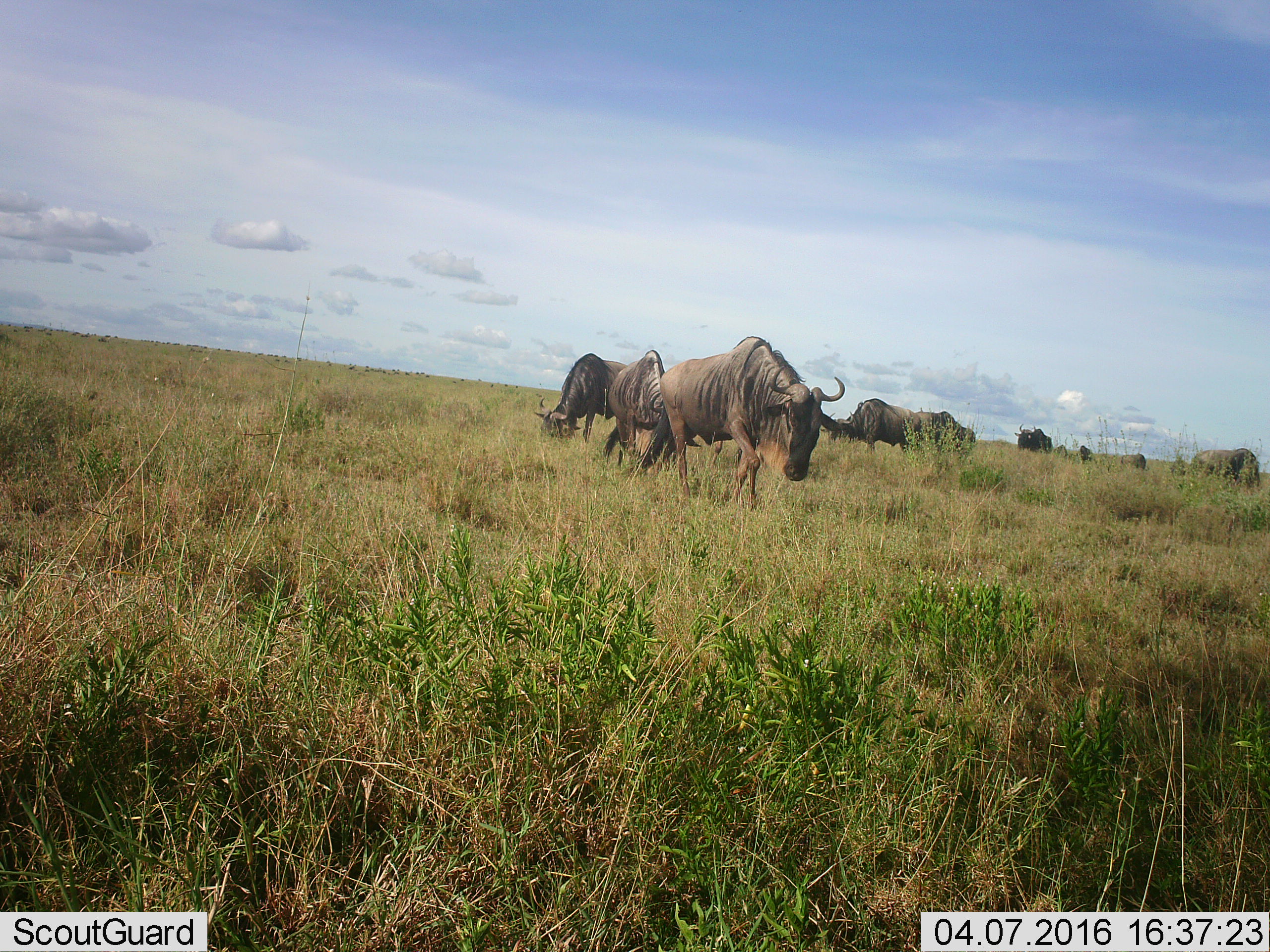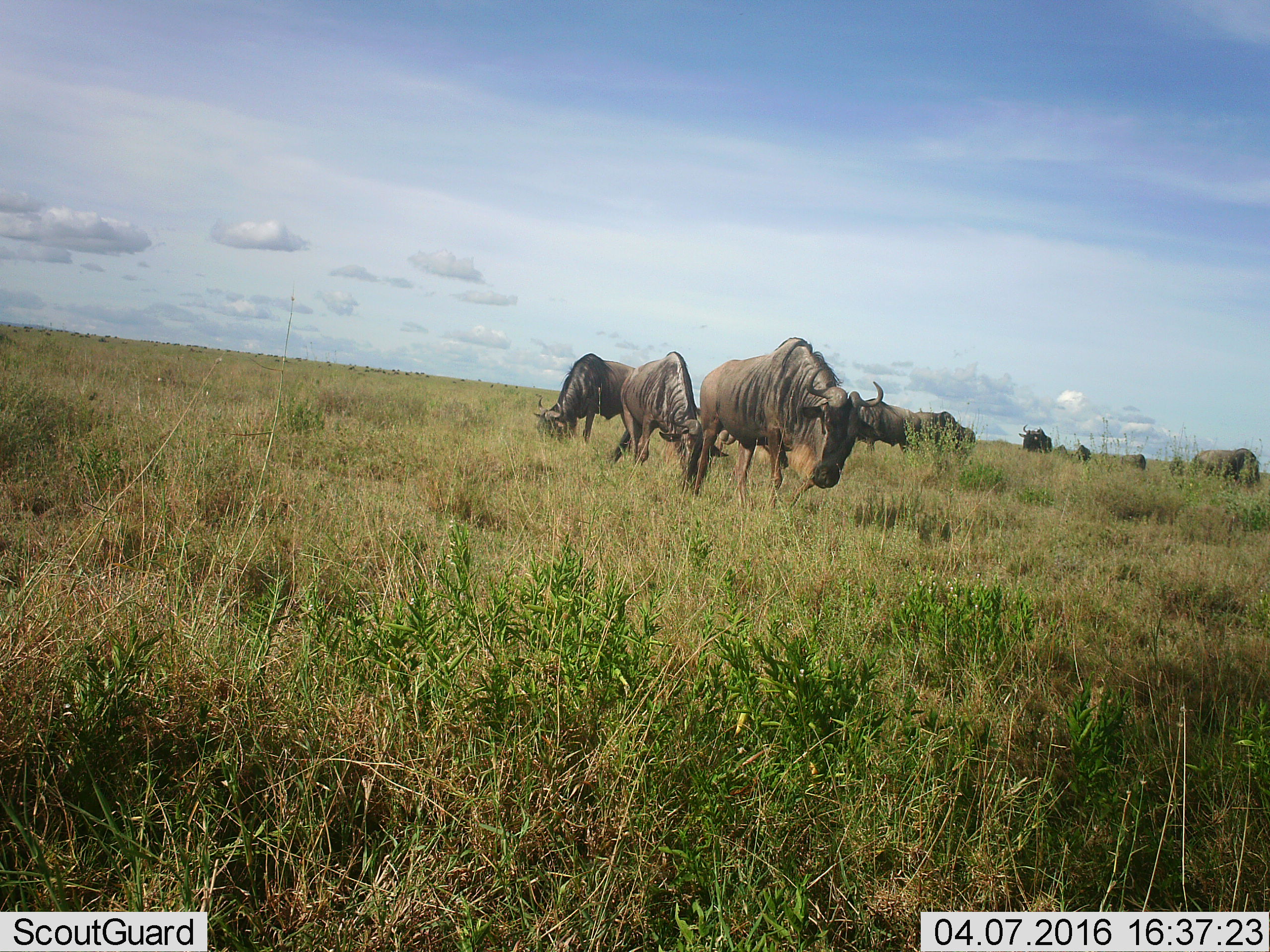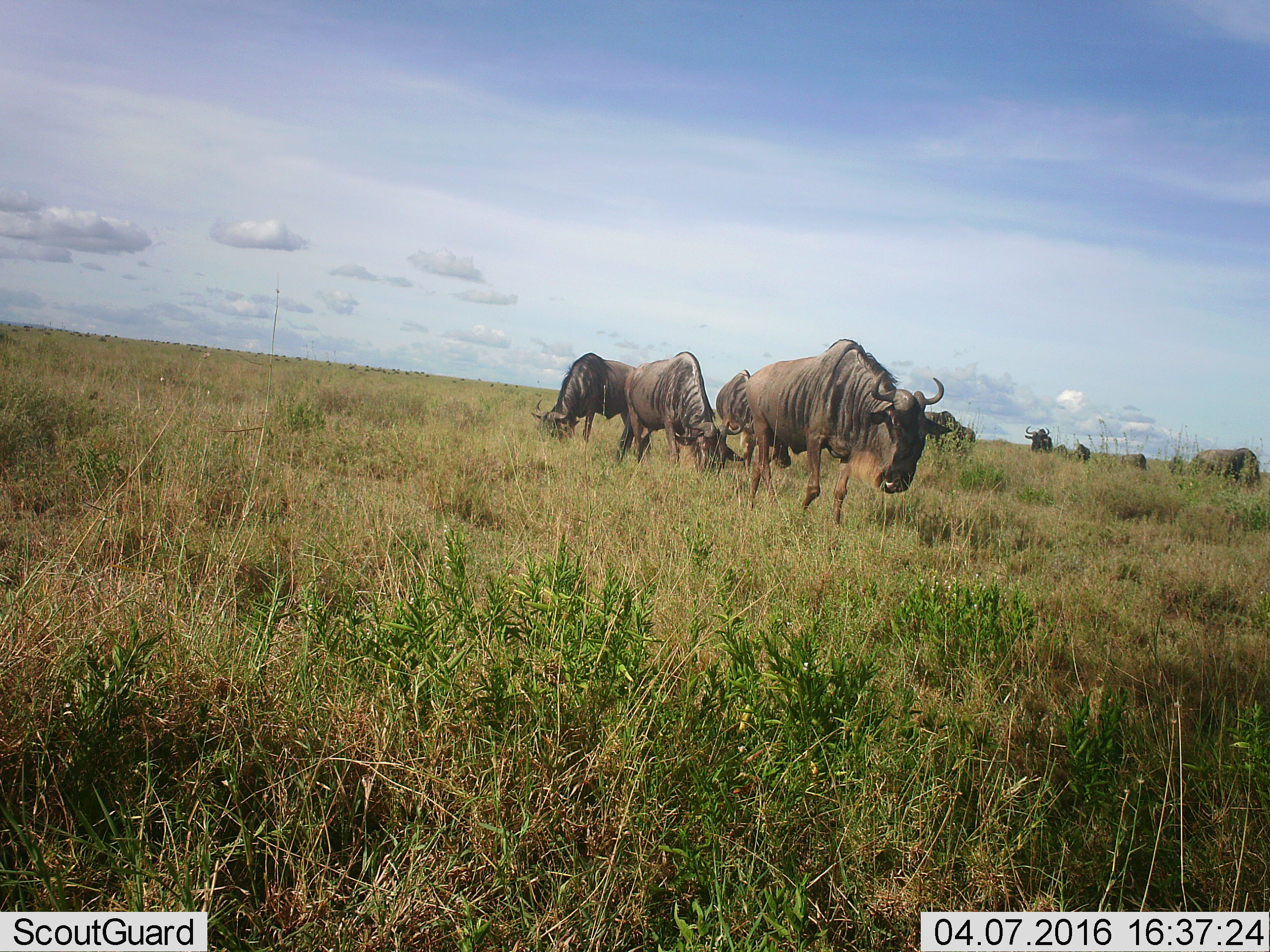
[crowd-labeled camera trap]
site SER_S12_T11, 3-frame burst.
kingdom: Animalia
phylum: Chordata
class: Mammalia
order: Artiodactyla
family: Bovidae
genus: Connochaetes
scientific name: Connochaetes taurinus taurinus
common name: blue wildebeest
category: wildebeestblue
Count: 11-50.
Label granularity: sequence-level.